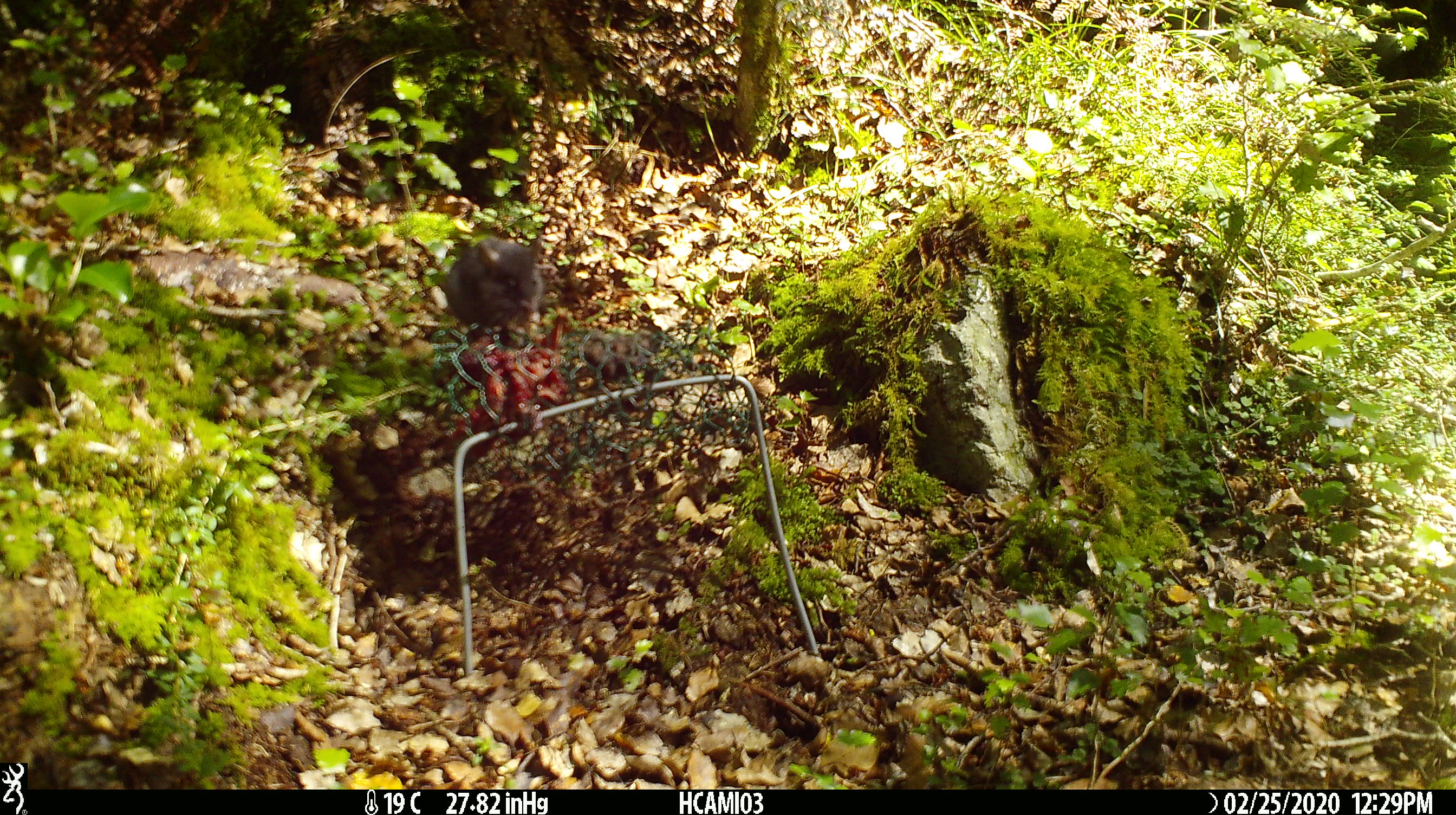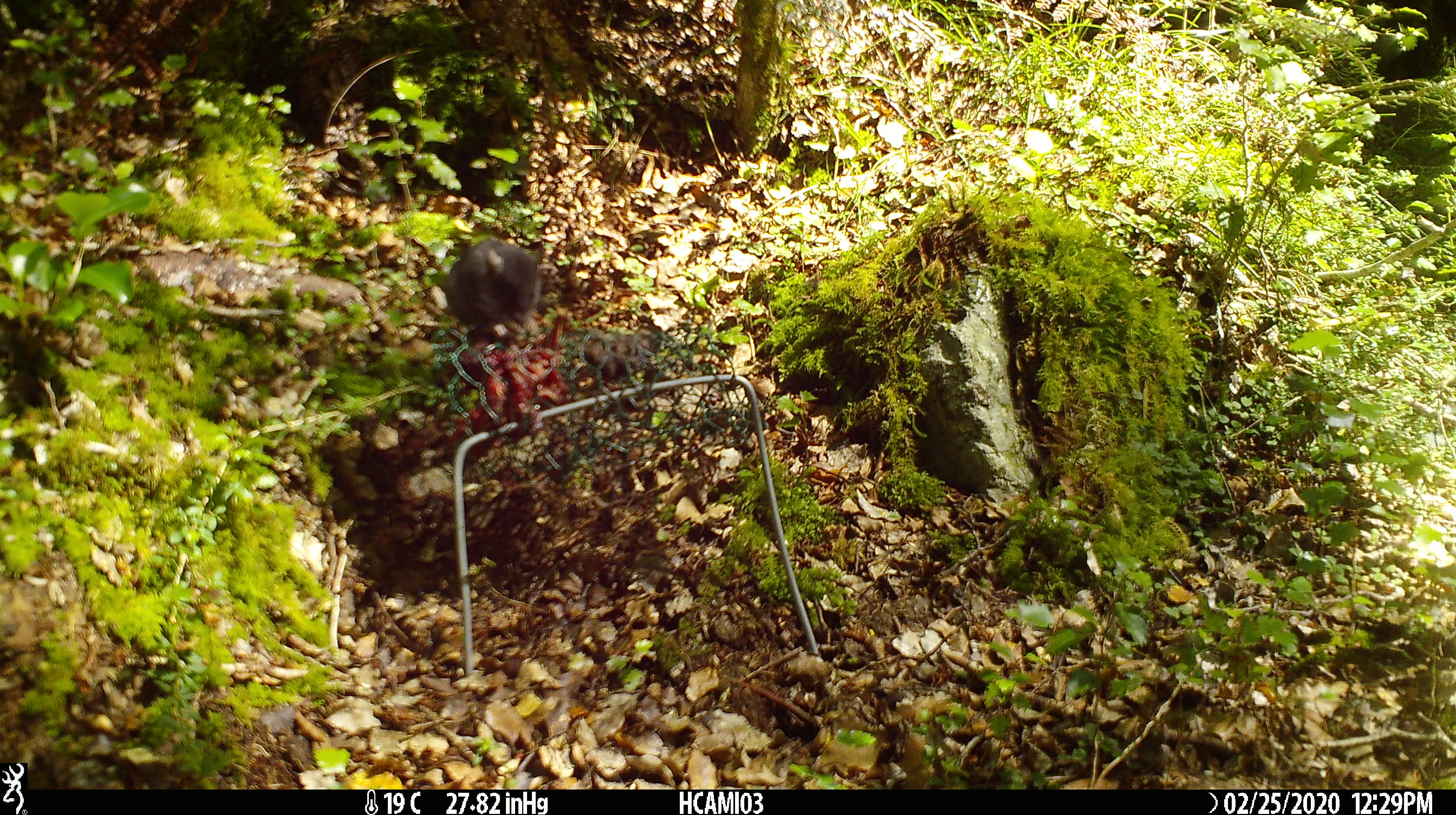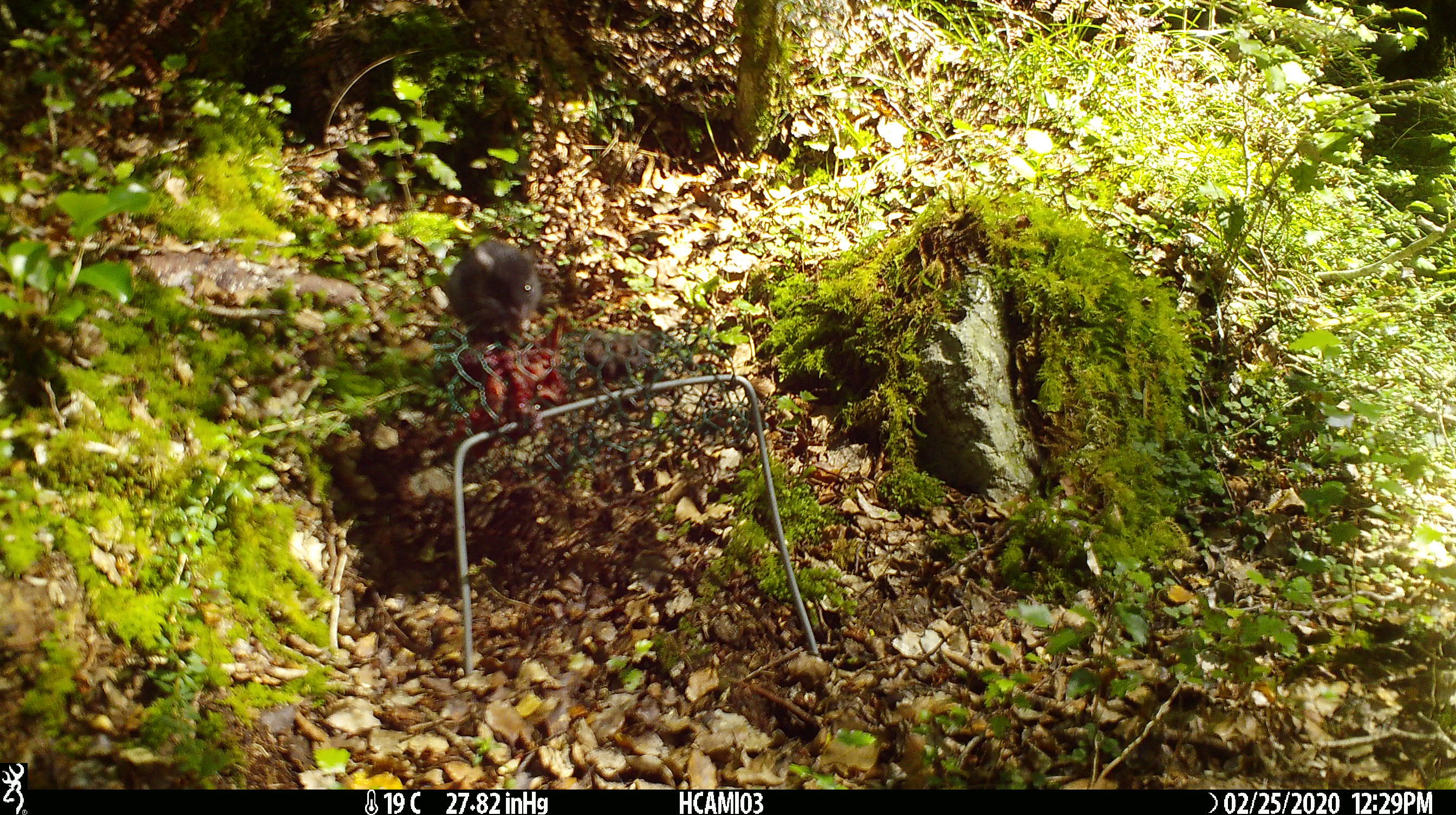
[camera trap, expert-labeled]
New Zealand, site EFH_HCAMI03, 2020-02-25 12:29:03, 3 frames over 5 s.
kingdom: Animalia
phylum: Chordata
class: Mammalia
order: Rodentia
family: Muridae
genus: Mus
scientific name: Mus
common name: mouse